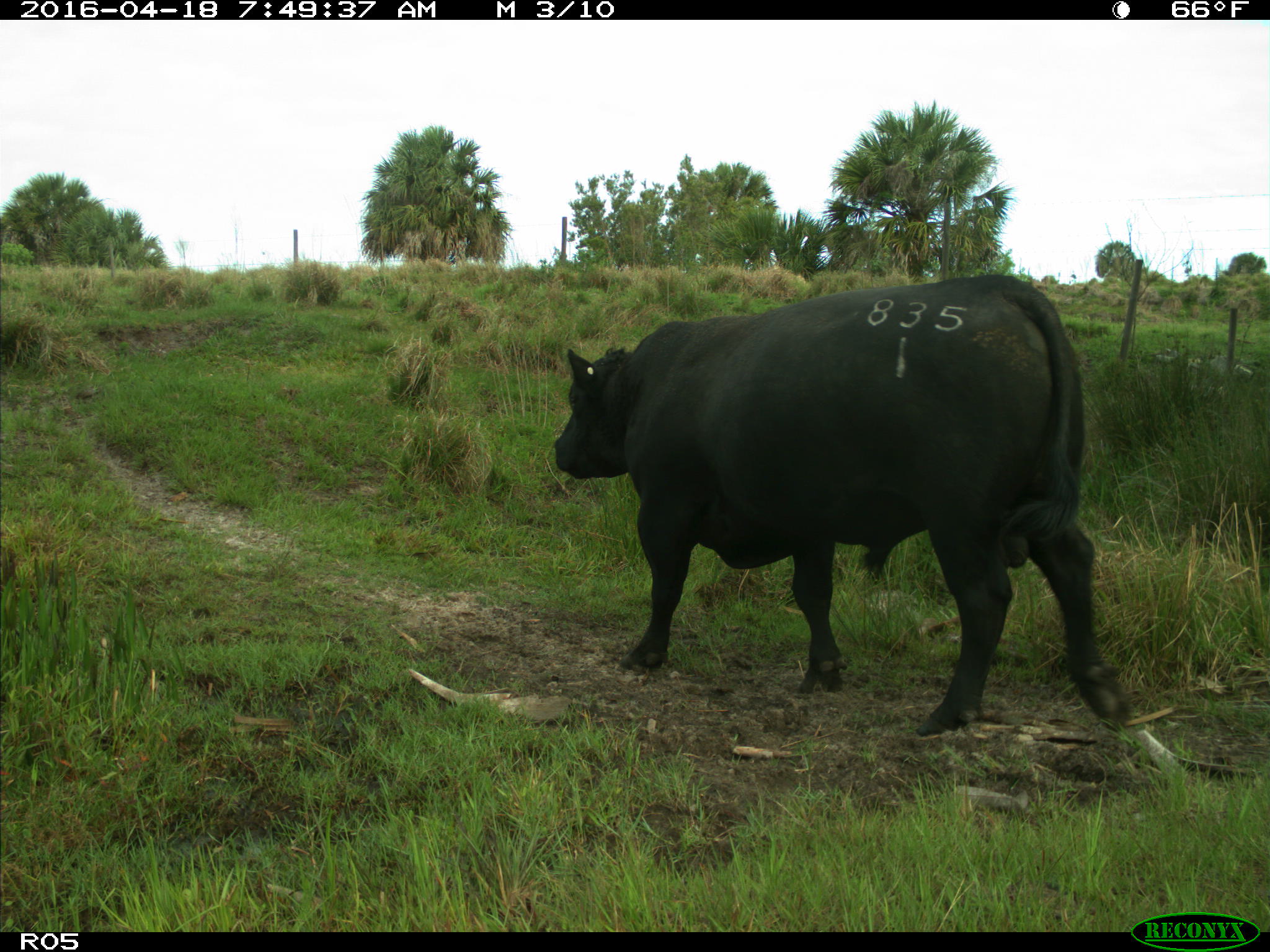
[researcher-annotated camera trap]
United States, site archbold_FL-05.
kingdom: Animalia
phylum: Chordata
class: Mammalia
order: Artiodactyla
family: Bovidae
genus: Bos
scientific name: Bos taurus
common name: domestic cow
Bos taurus (domestic cow).